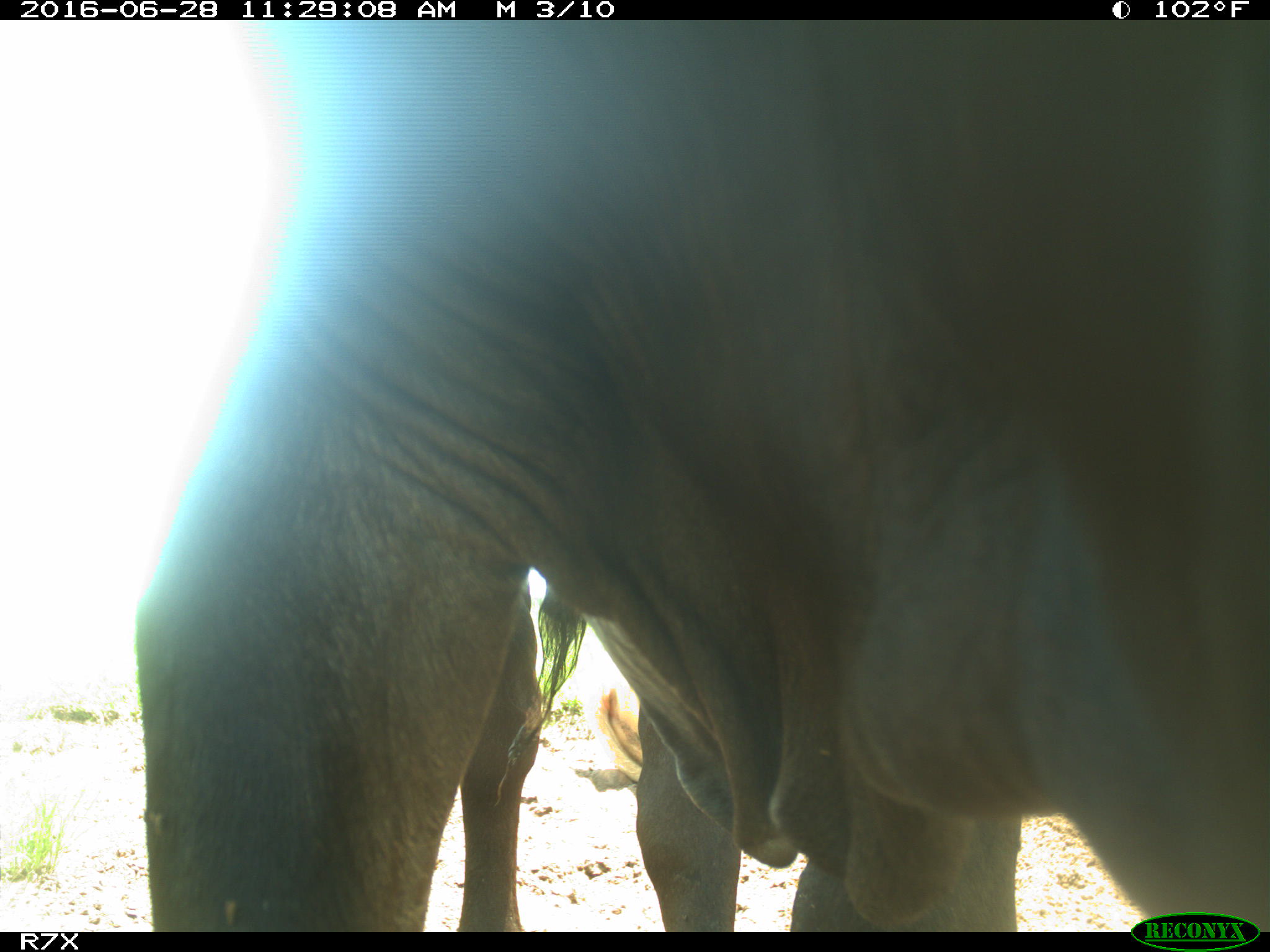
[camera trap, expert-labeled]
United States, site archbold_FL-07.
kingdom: Animalia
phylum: Chordata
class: Mammalia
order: Artiodactyla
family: Bovidae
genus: Bos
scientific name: Bos taurus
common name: domestic cow